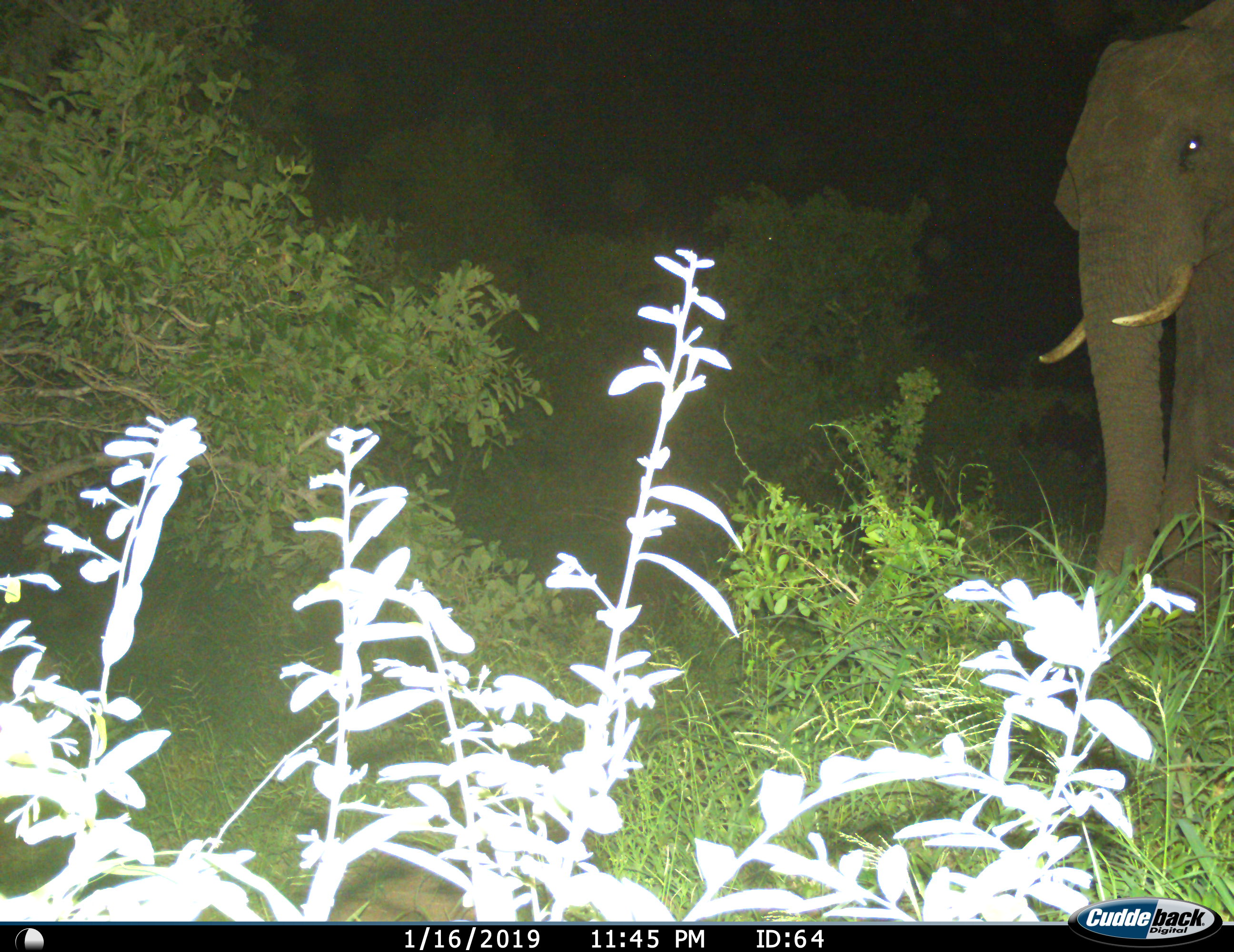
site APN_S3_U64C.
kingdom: Animalia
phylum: Chordata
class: Mammalia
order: Proboscidea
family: Elephantidae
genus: Loxodonta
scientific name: Loxodonta africana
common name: african bush elephant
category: elephant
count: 1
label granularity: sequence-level